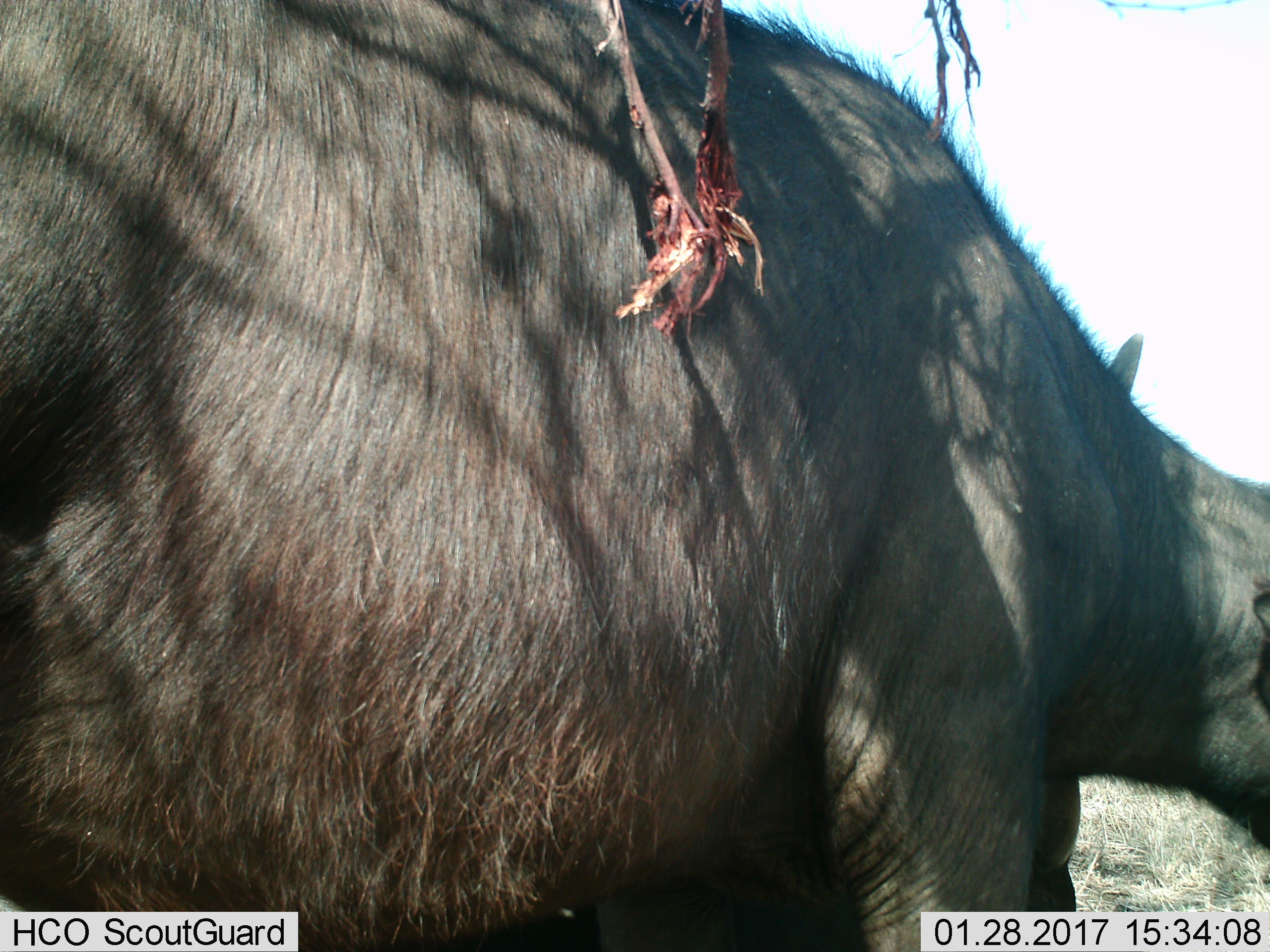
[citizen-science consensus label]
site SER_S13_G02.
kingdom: Animalia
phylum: Chordata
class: Mammalia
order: Artiodactyla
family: Bovidae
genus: Syncerus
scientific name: Syncerus caffer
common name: african buffalo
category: buffalo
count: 1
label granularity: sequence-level